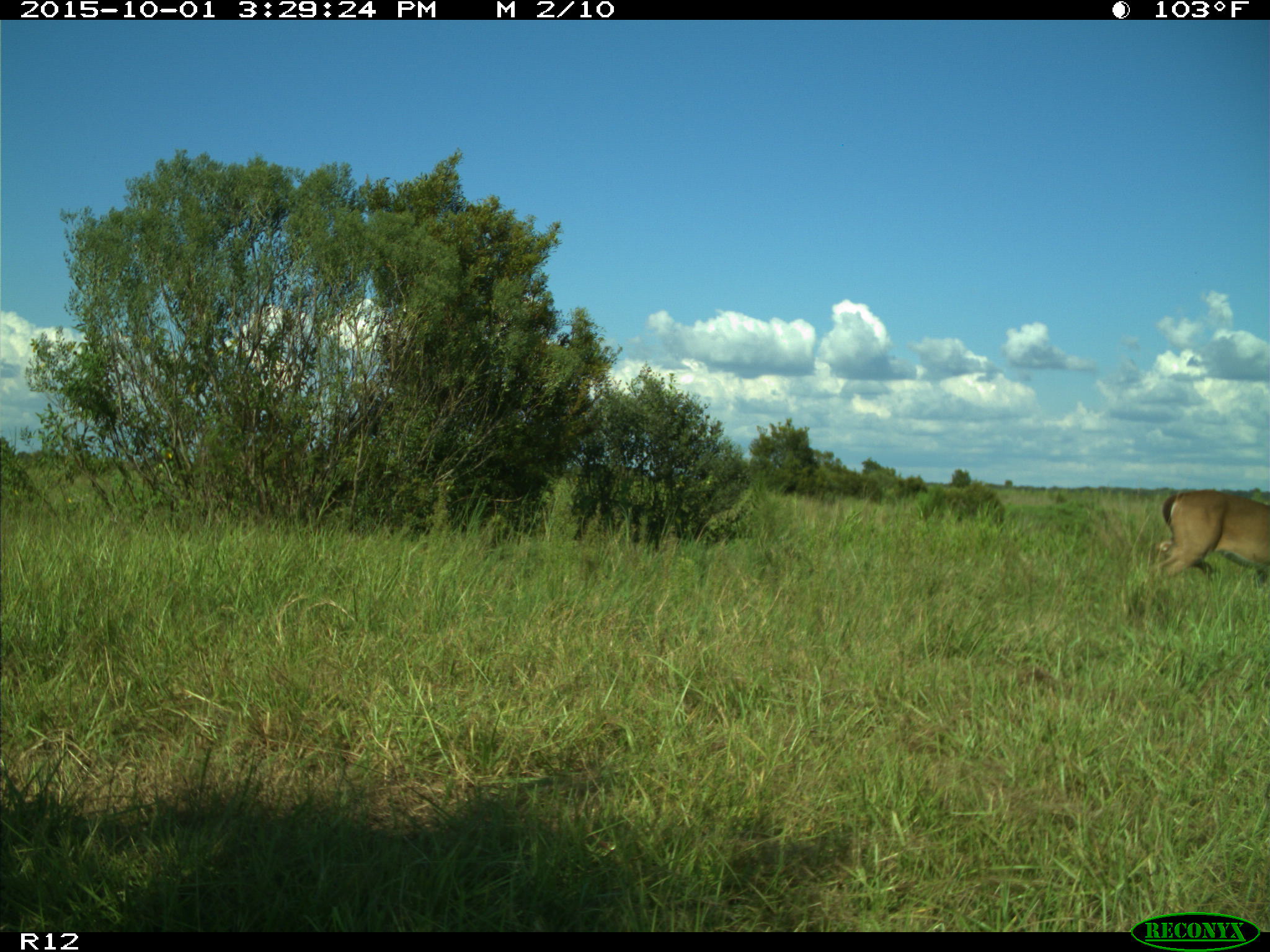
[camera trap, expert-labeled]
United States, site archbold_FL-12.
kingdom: Animalia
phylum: Chordata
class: Mammalia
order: Artiodactyla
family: Cervidae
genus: Odocoileus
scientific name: Odocoileus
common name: deer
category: unidentified deer